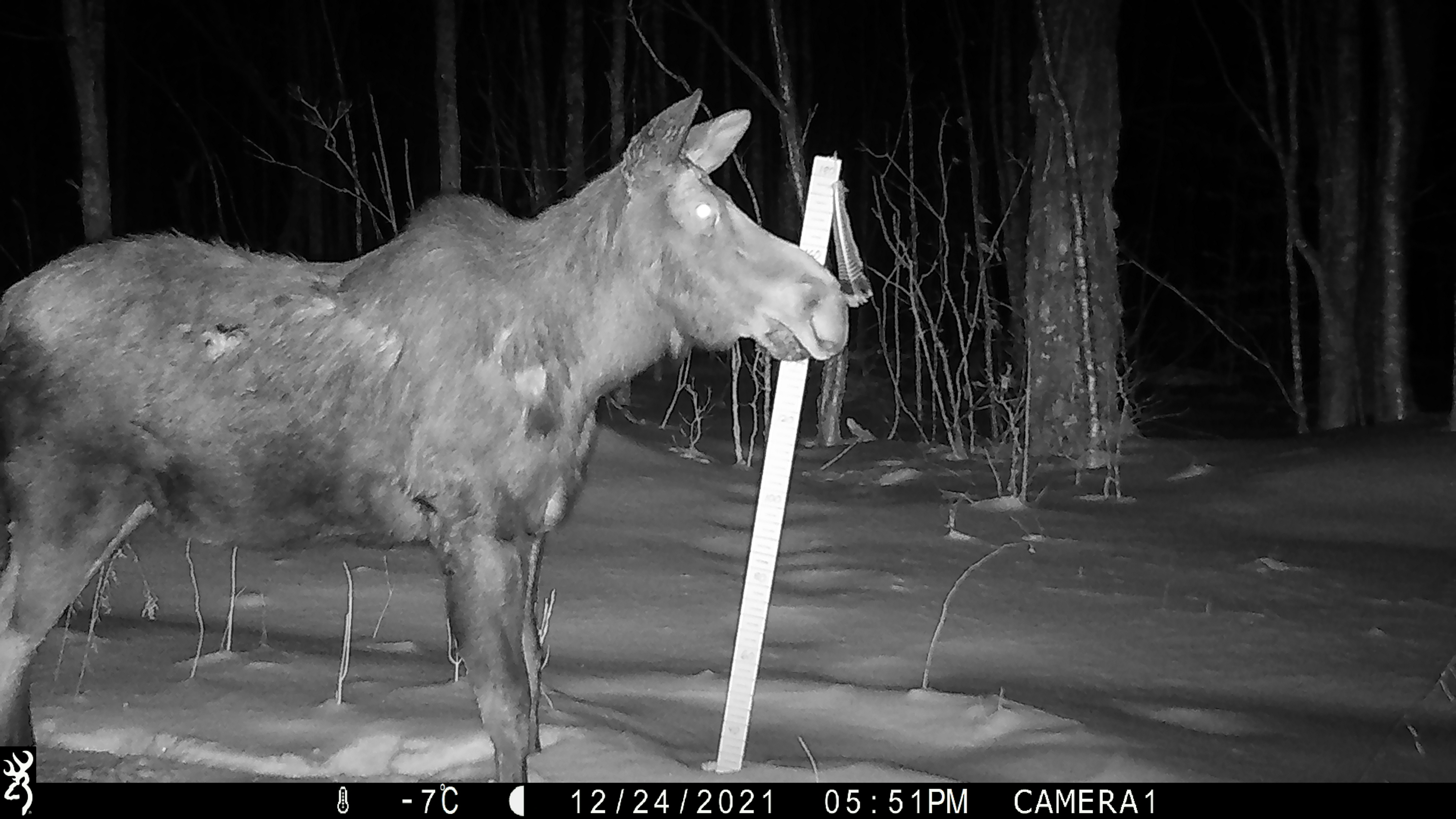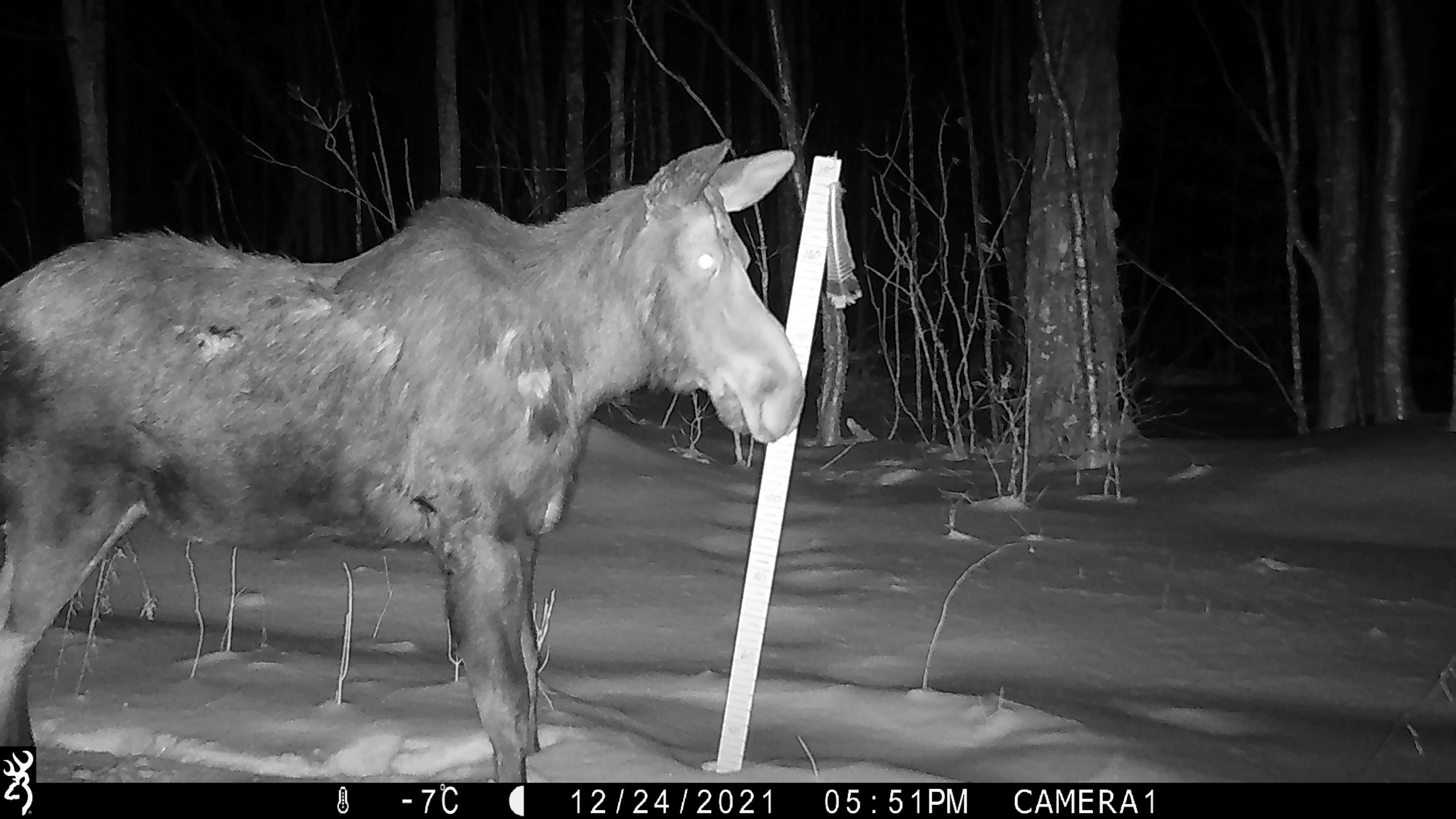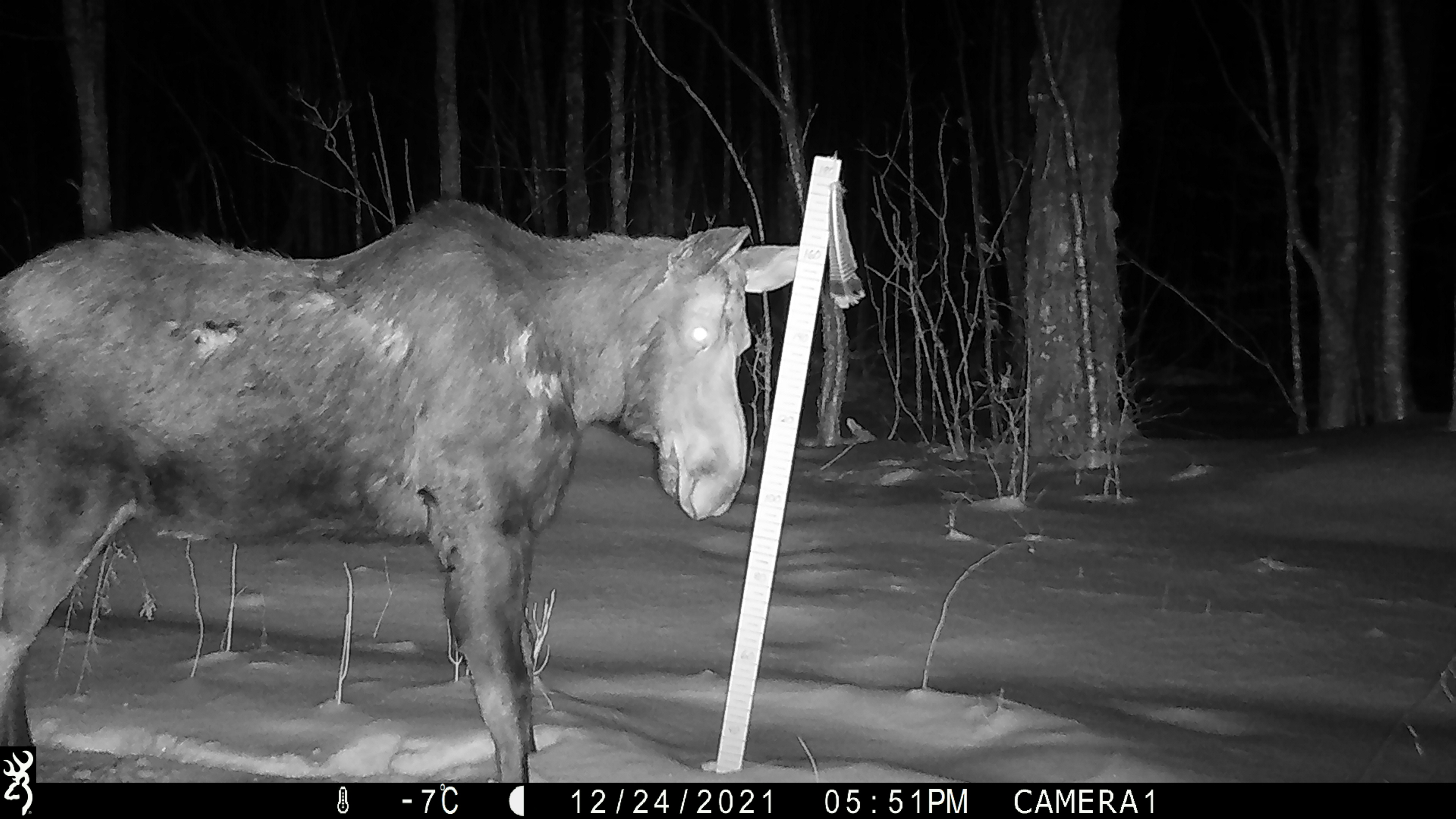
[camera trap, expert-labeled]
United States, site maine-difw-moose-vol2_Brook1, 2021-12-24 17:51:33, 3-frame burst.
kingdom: Animalia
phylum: Chordata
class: Mammalia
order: Artiodactyla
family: Cervidae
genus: Alces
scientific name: Alces alces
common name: moose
Moose (Alces alces).